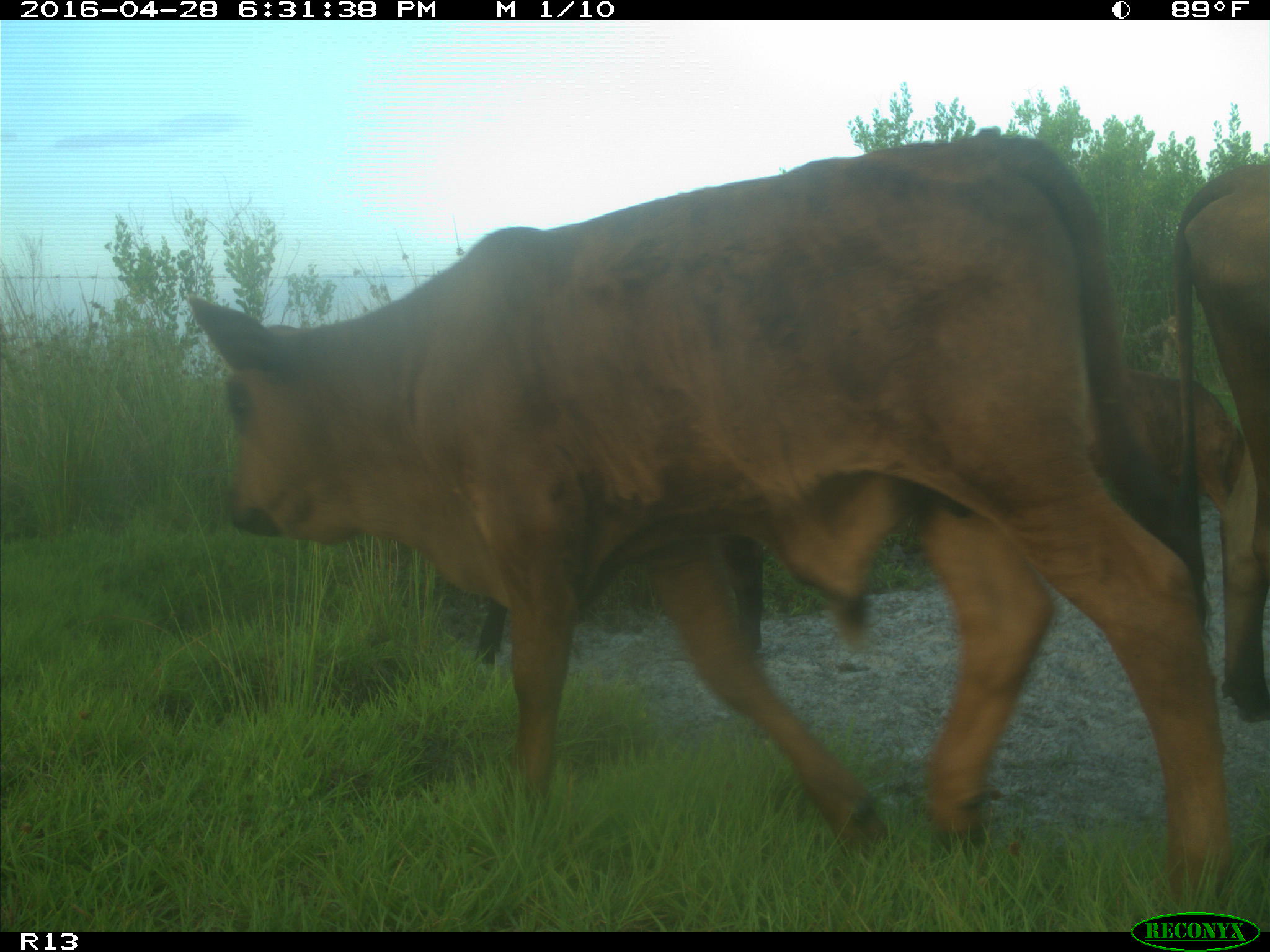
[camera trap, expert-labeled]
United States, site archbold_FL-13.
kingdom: Animalia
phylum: Chordata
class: Mammalia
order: Artiodactyla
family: Bovidae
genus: Bos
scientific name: Bos taurus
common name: domestic cow